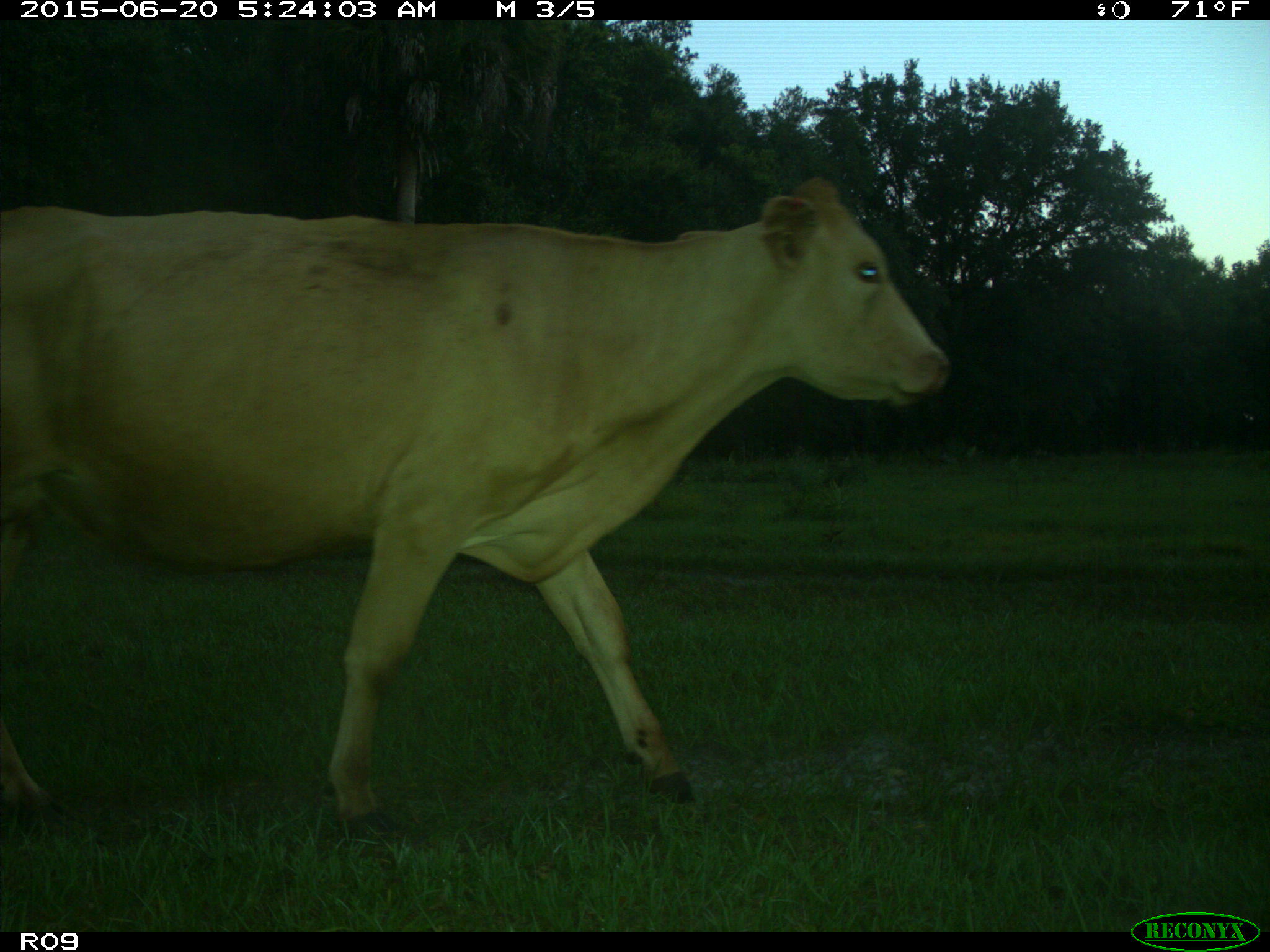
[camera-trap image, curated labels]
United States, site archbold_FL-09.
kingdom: Animalia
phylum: Chordata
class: Mammalia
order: Artiodactyla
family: Bovidae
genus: Bos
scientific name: Bos taurus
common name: domestic cow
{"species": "Bos taurus (domestic cow)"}